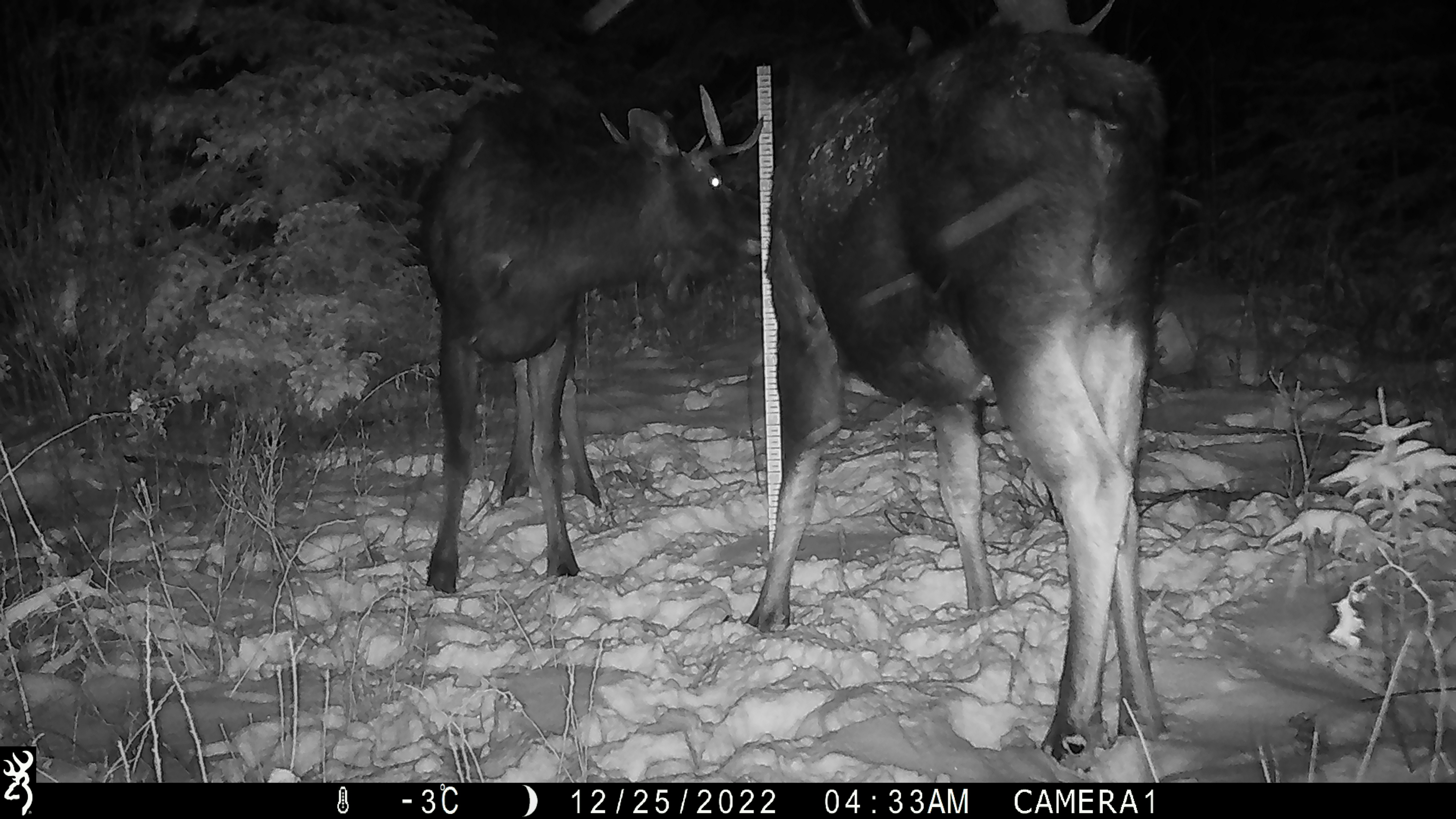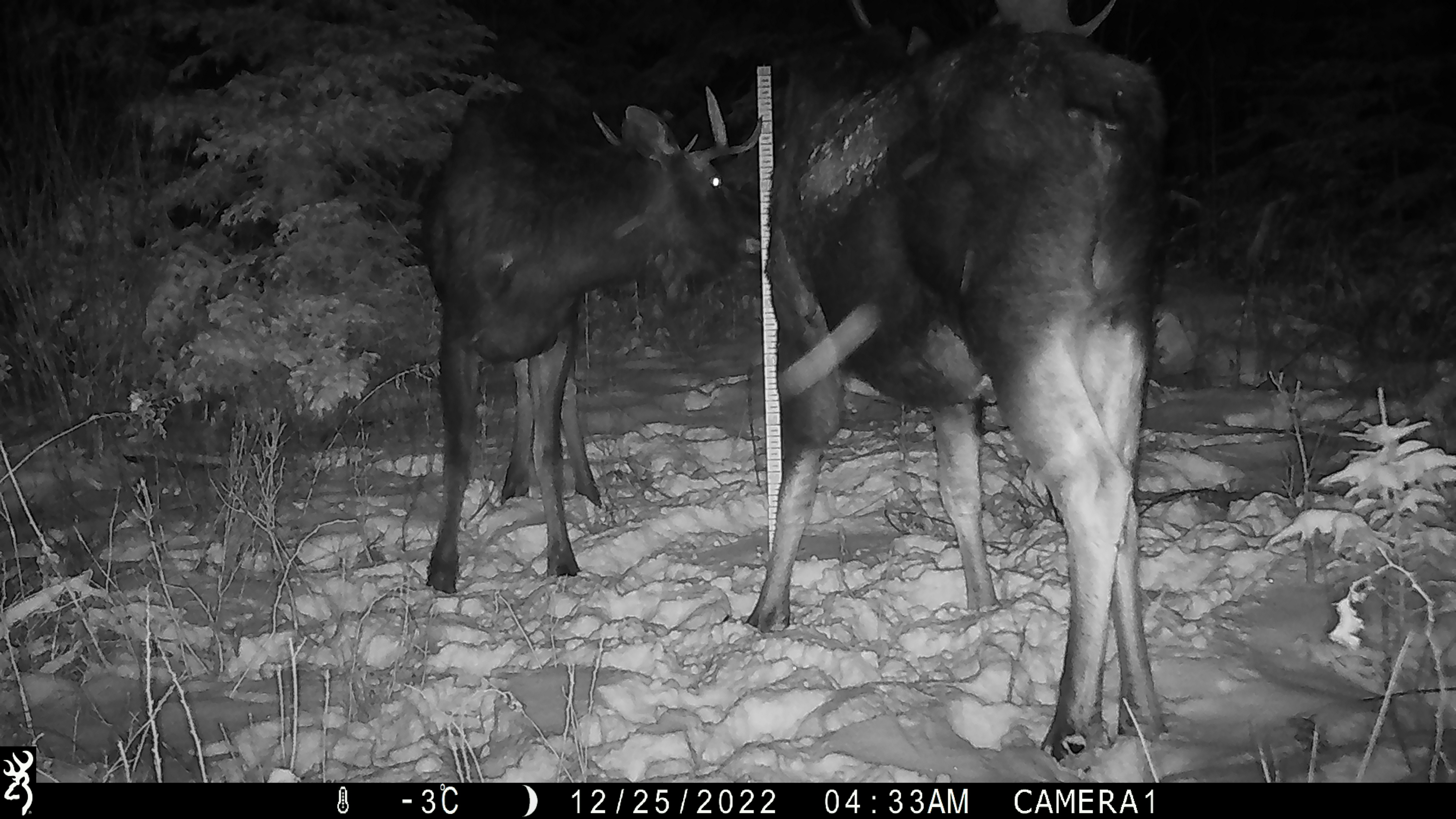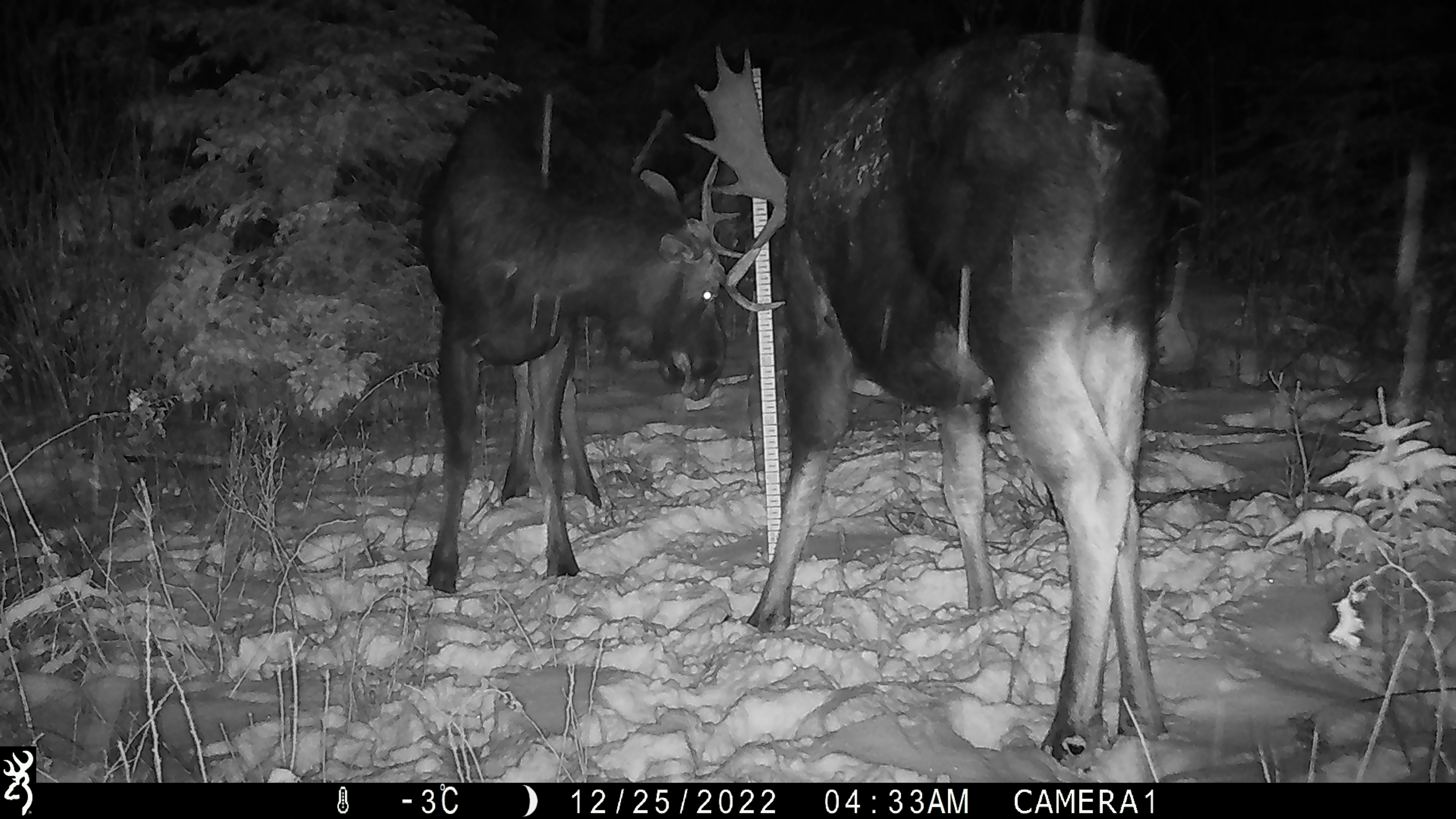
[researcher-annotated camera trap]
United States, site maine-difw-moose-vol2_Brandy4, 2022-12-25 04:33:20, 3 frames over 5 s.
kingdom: Animalia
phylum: Chordata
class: Mammalia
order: Artiodactyla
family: Cervidae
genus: Alces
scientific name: Alces alces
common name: moose